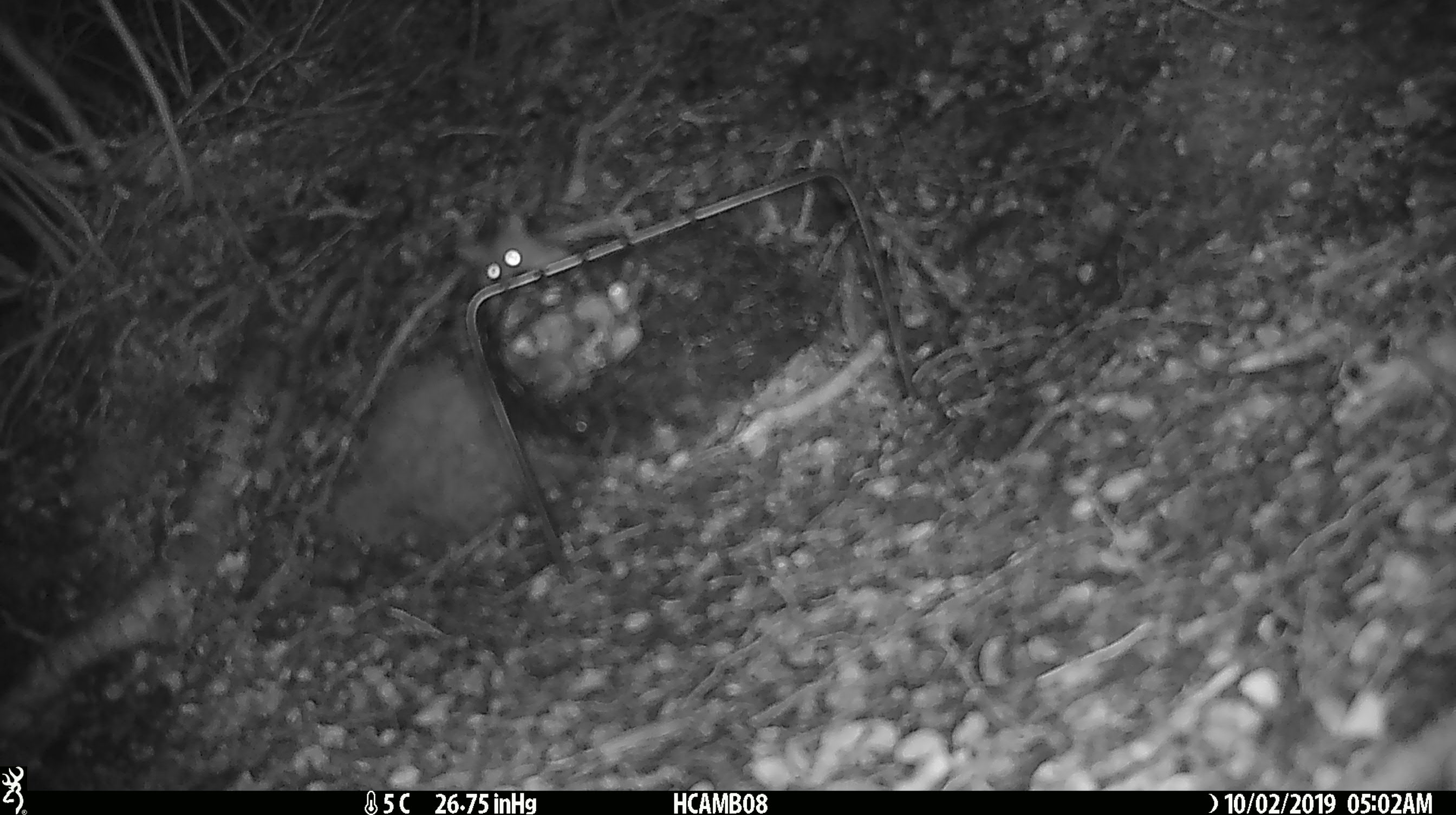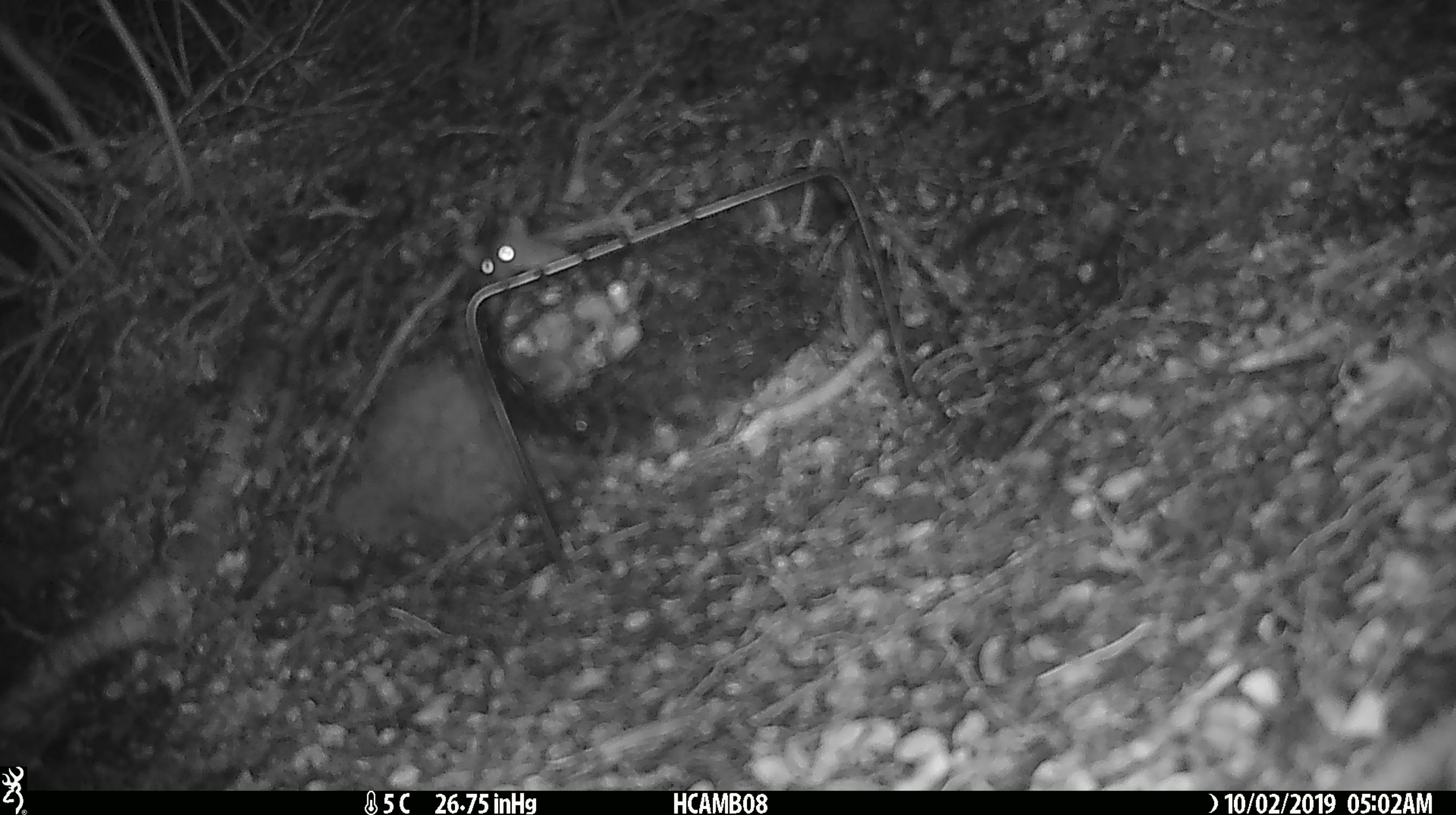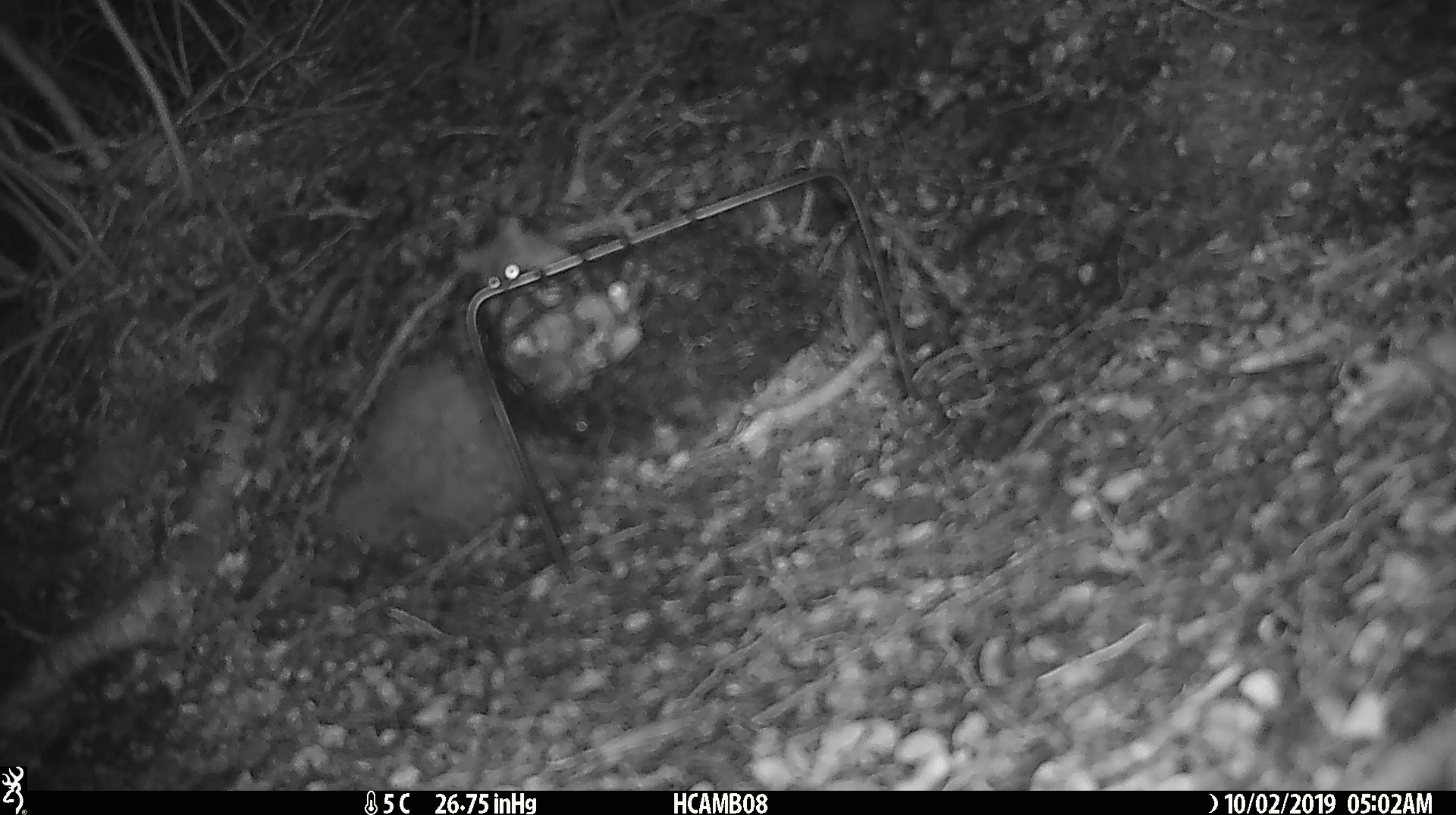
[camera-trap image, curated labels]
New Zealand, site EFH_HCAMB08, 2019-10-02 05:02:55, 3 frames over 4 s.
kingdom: Animalia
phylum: Chordata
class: Mammalia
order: Rodentia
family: Muridae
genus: Mus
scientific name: Mus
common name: mouse